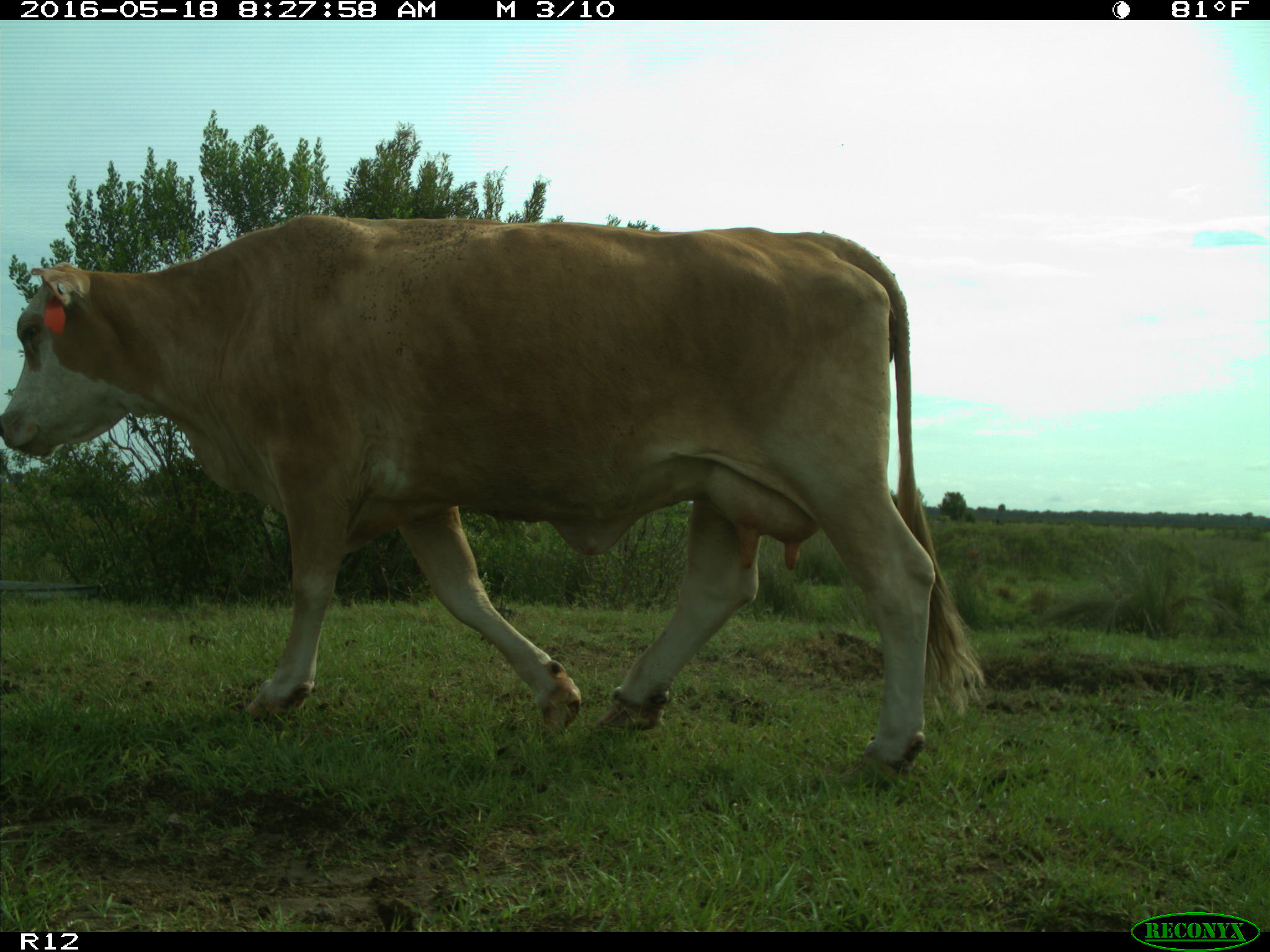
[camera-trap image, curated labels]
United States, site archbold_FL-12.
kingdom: Animalia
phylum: Chordata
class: Mammalia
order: Artiodactyla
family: Bovidae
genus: Bos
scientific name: Bos taurus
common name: domestic cow